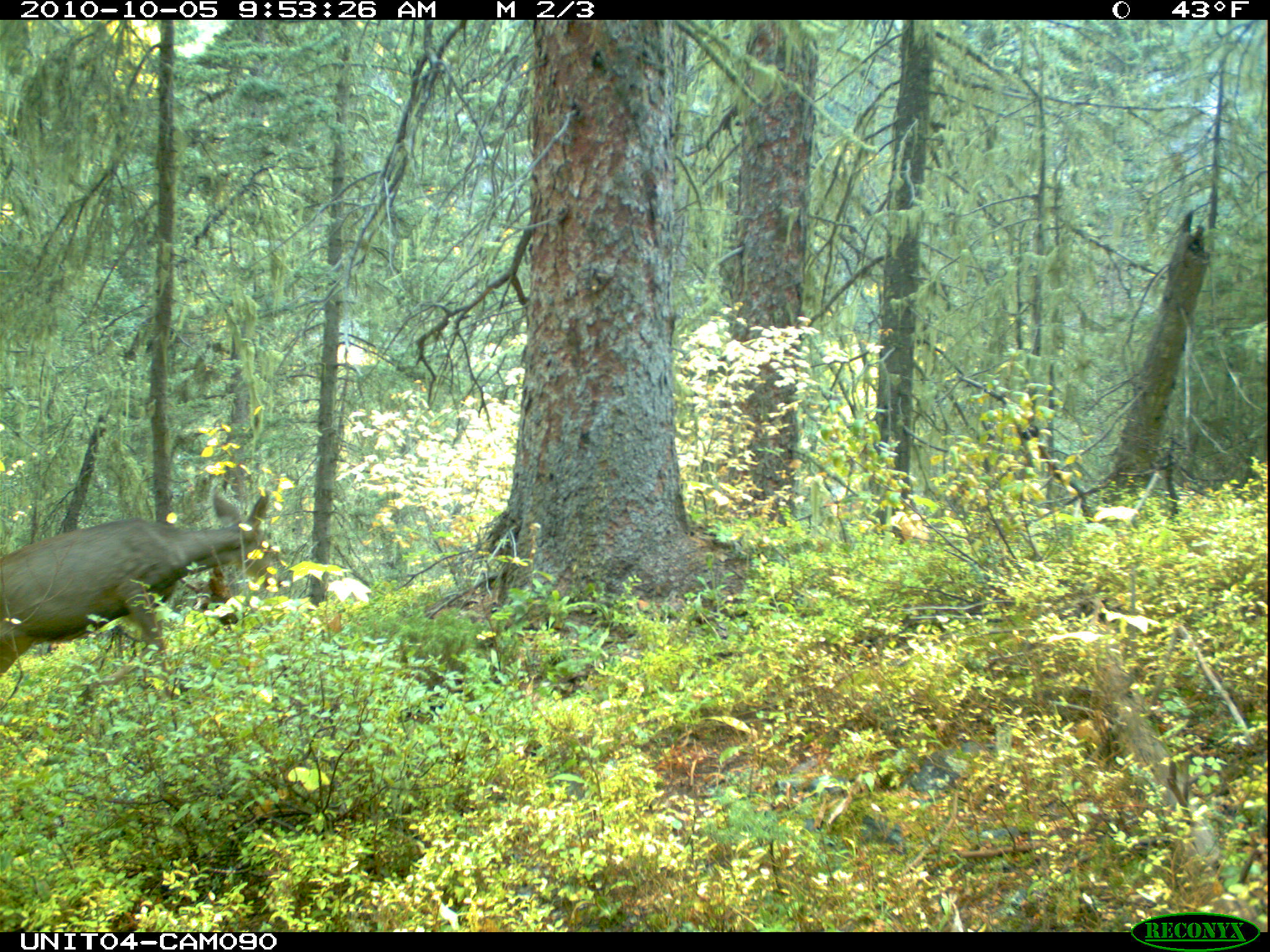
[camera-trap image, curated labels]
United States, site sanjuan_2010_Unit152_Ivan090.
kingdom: Animalia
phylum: Chordata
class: Mammalia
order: Artiodactyla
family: Cervidae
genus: Odocoileus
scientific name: Odocoileus hemionus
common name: mule deer